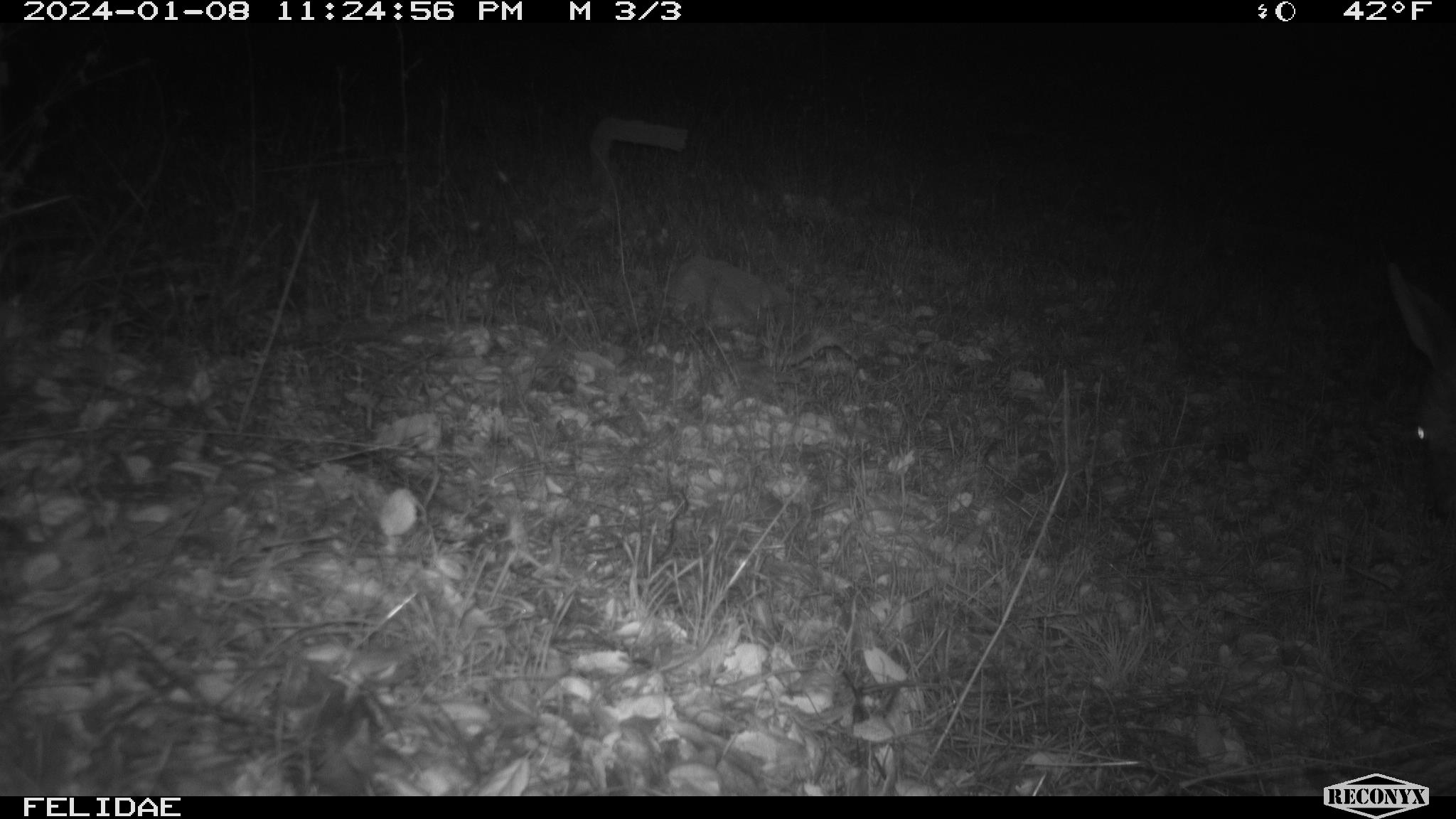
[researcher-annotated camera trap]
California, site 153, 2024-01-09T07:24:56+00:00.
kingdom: Animalia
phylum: Chordata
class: Mammalia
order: Artiodactyla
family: Cervidae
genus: Odocoileus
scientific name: Odocoileus hemionus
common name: mule deer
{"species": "mule deer (Odocoileus hemionus)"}